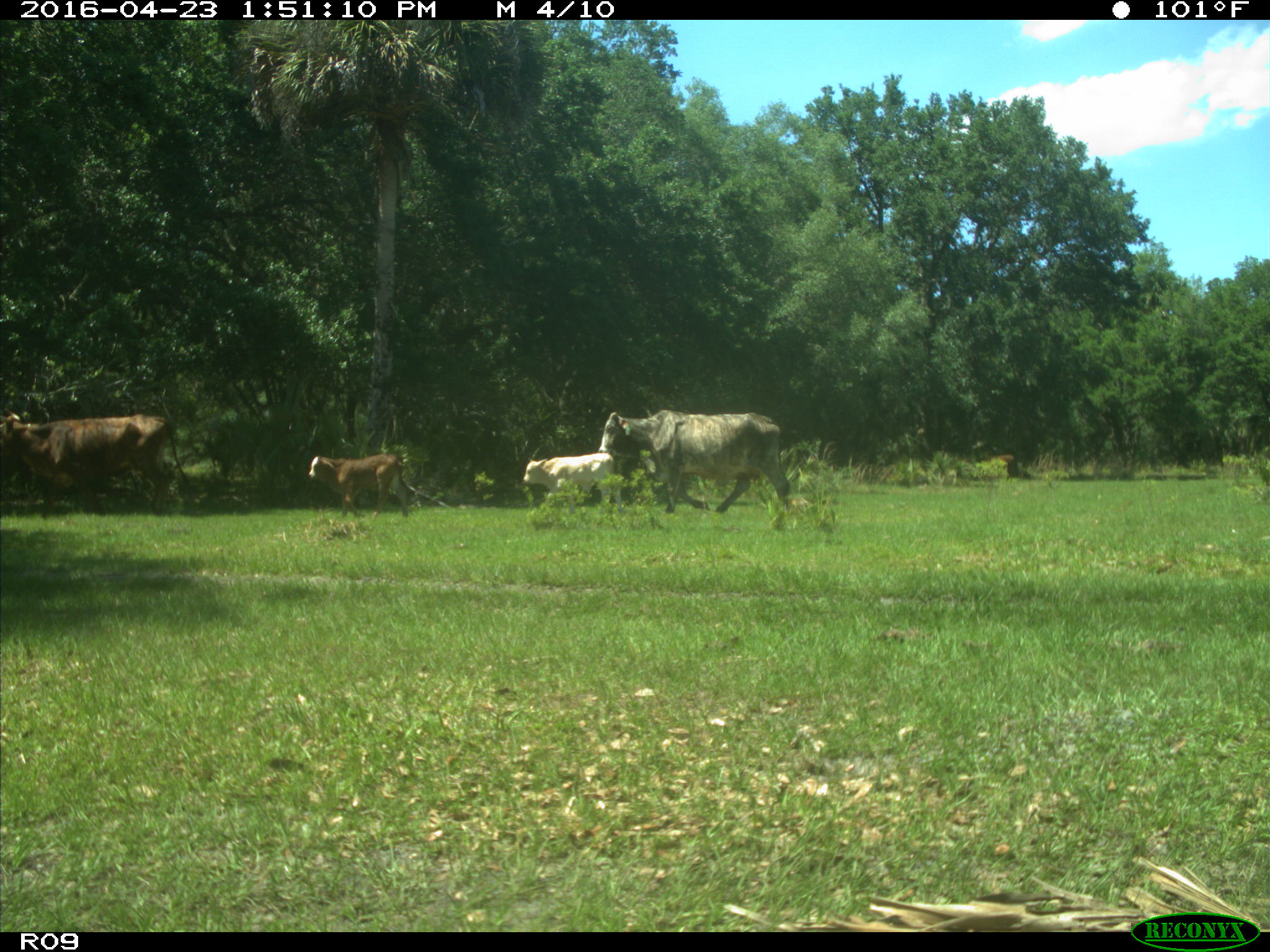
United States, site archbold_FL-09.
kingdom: Animalia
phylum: Chordata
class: Mammalia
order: Artiodactyla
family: Bovidae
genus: Bos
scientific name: Bos taurus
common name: domestic cow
Bos taurus (domestic cow).